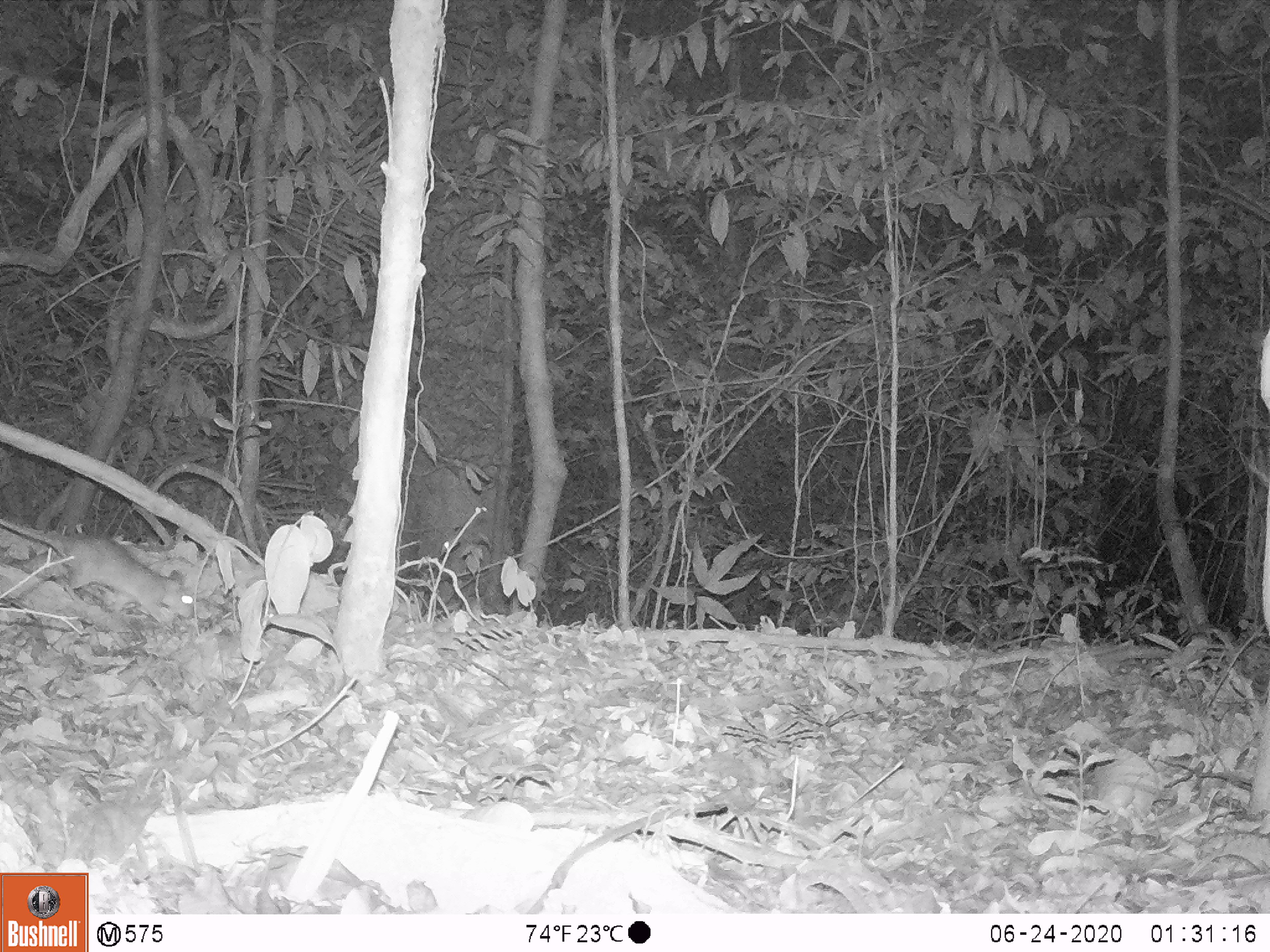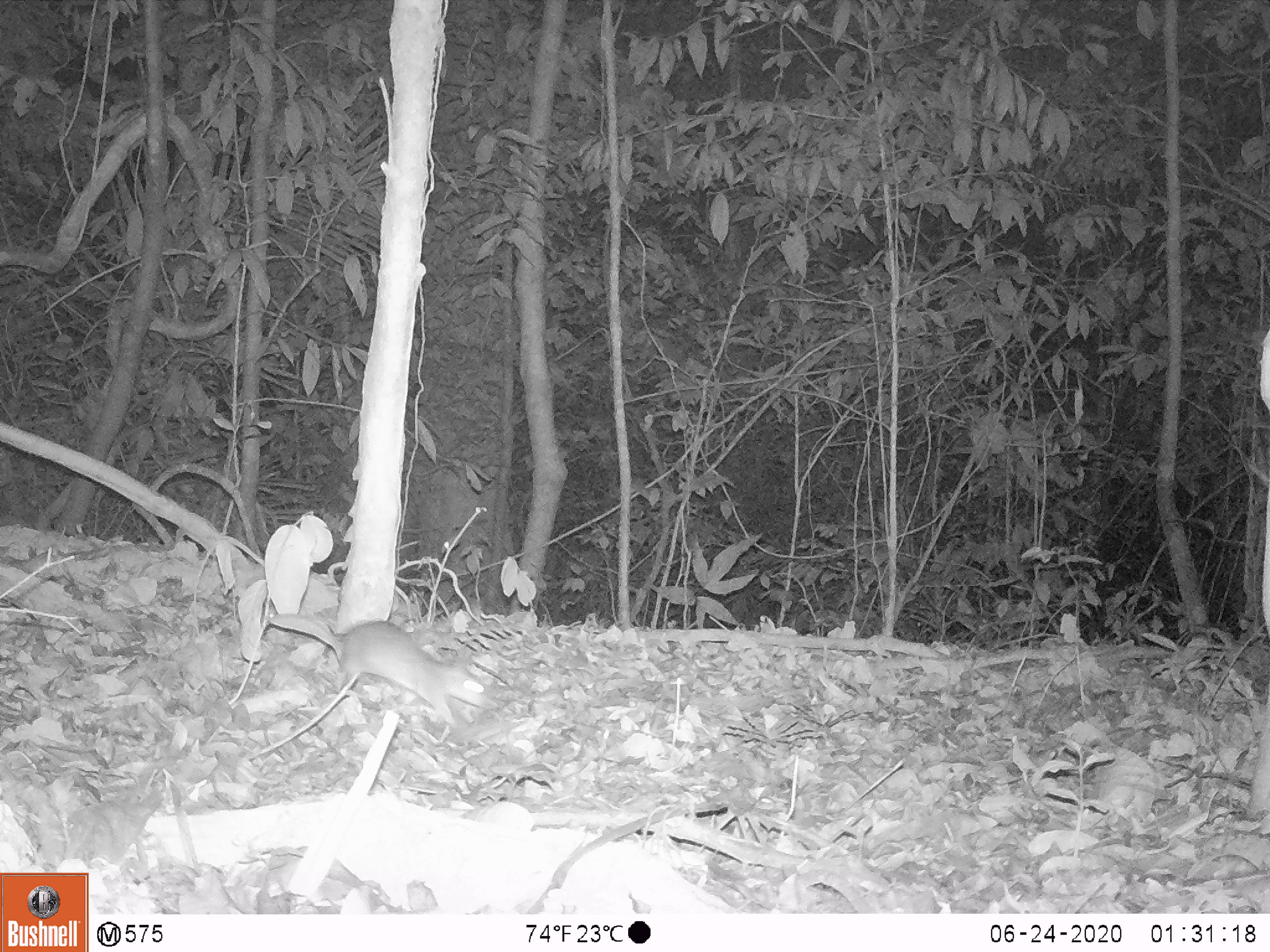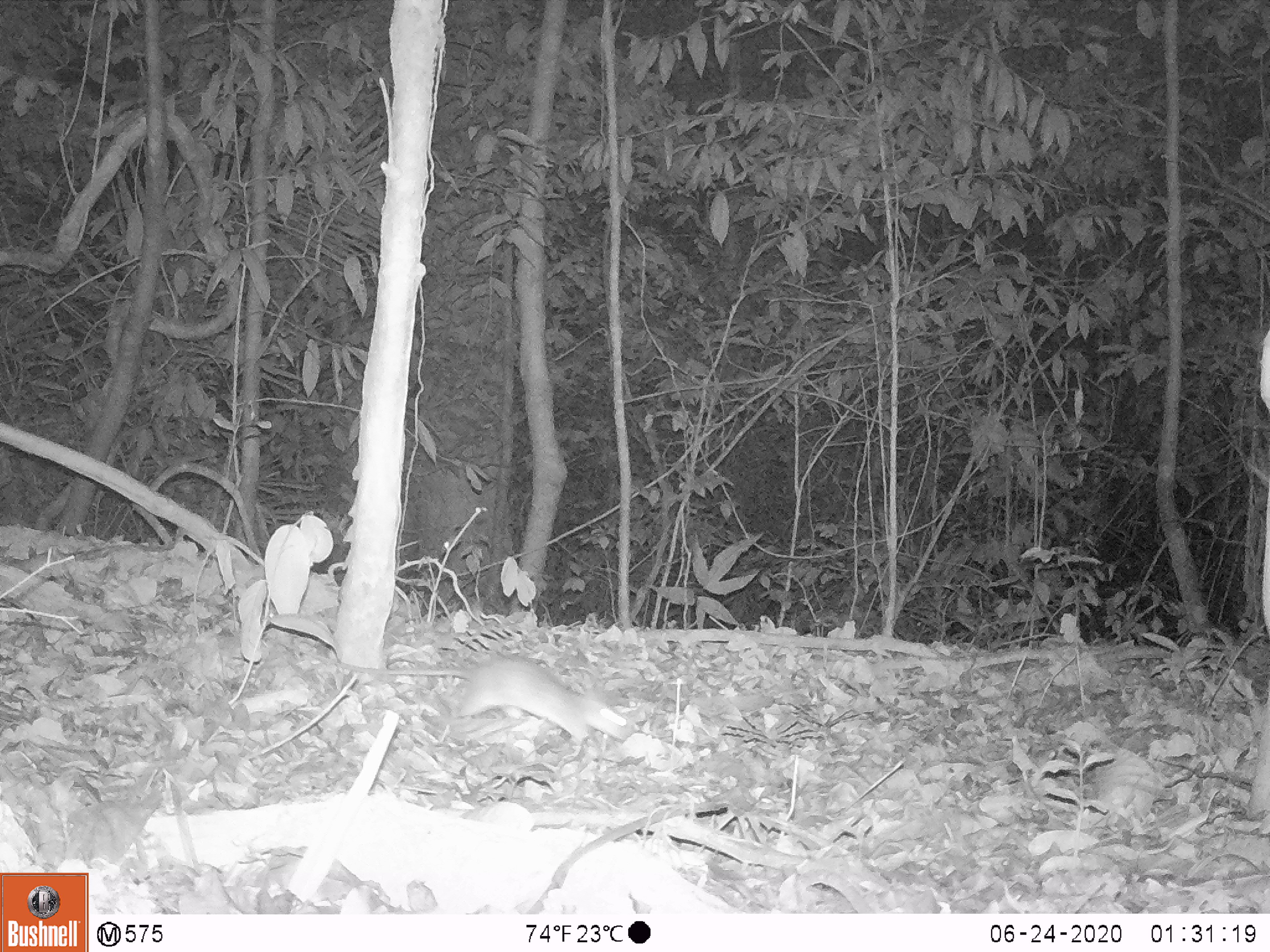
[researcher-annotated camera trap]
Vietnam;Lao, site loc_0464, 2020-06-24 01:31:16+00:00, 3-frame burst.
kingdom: Animalia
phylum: Chordata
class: Mammalia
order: Rodentia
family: Muridae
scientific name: Muridae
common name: old-world mice and rats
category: unidentified murid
Unidentified murid (old-world mice and rats) (Muridae). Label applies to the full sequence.